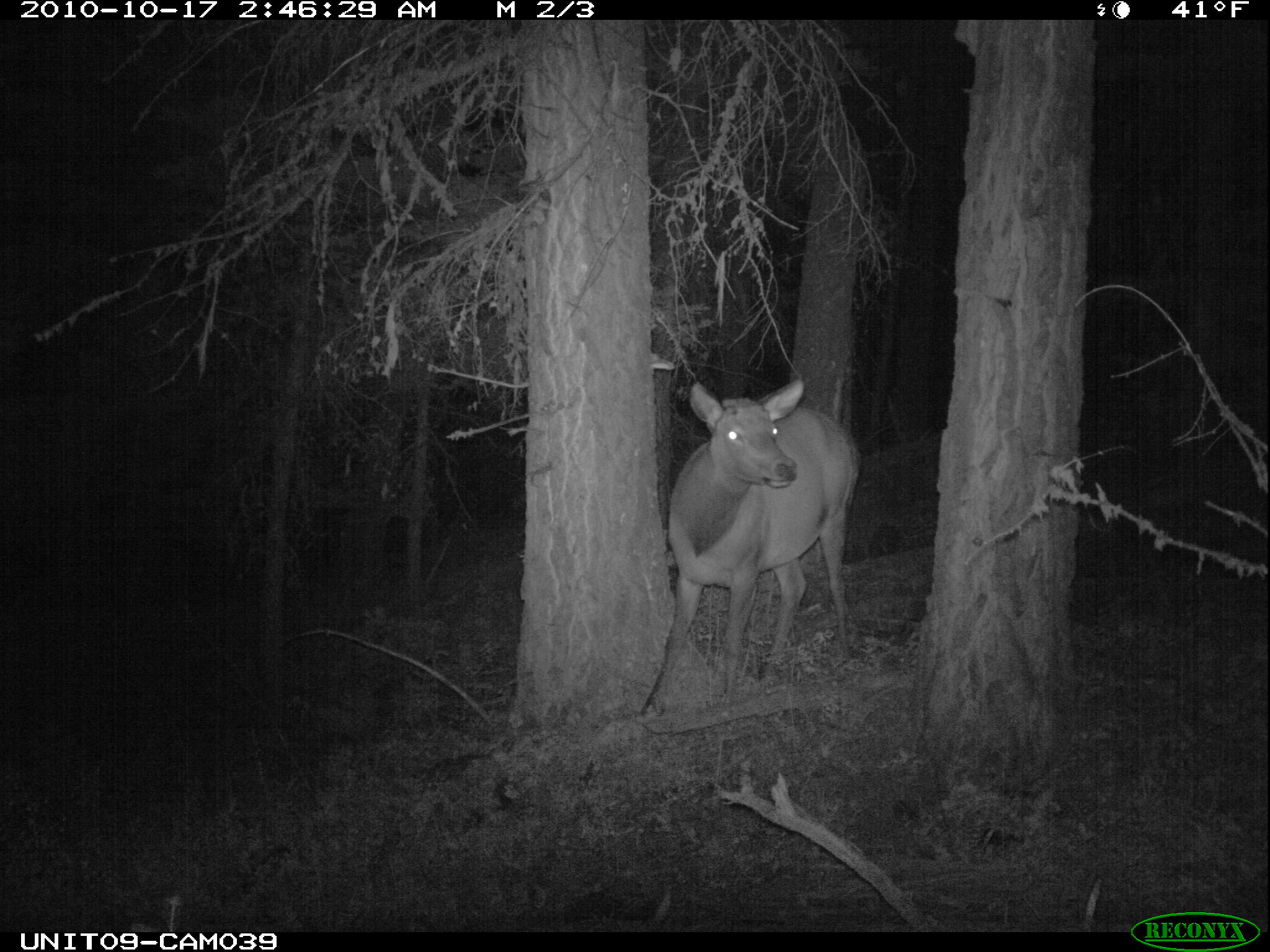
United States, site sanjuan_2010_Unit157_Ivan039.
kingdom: Animalia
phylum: Chordata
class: Mammalia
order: Artiodactyla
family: Cervidae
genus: Cervus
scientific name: Cervus elaphus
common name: red deer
Cervus elaphus (red deer).